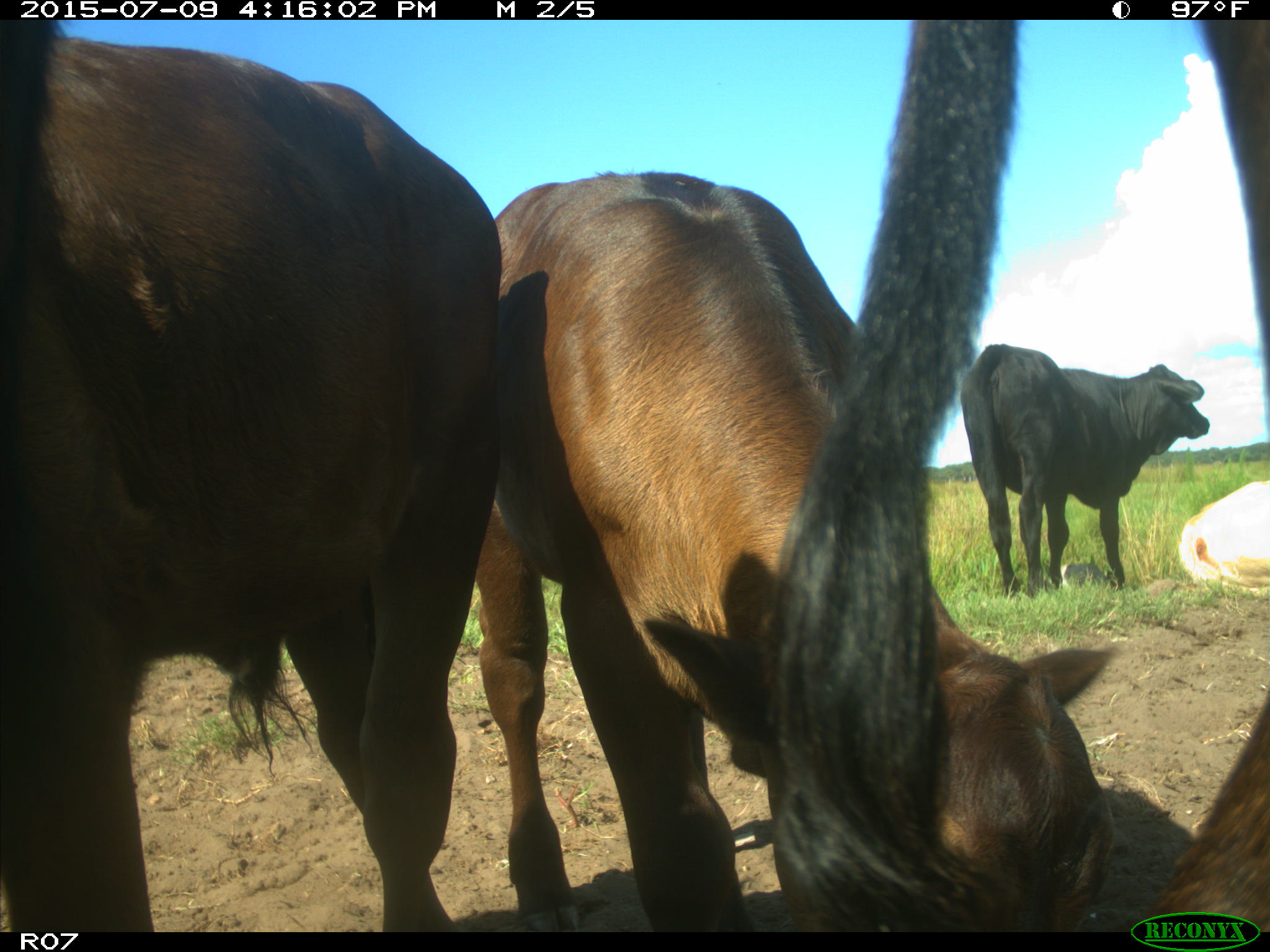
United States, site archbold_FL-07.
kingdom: Animalia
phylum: Chordata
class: Mammalia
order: Artiodactyla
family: Bovidae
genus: Bos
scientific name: Bos taurus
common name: domestic cow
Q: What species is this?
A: Bos taurus (domestic cow).